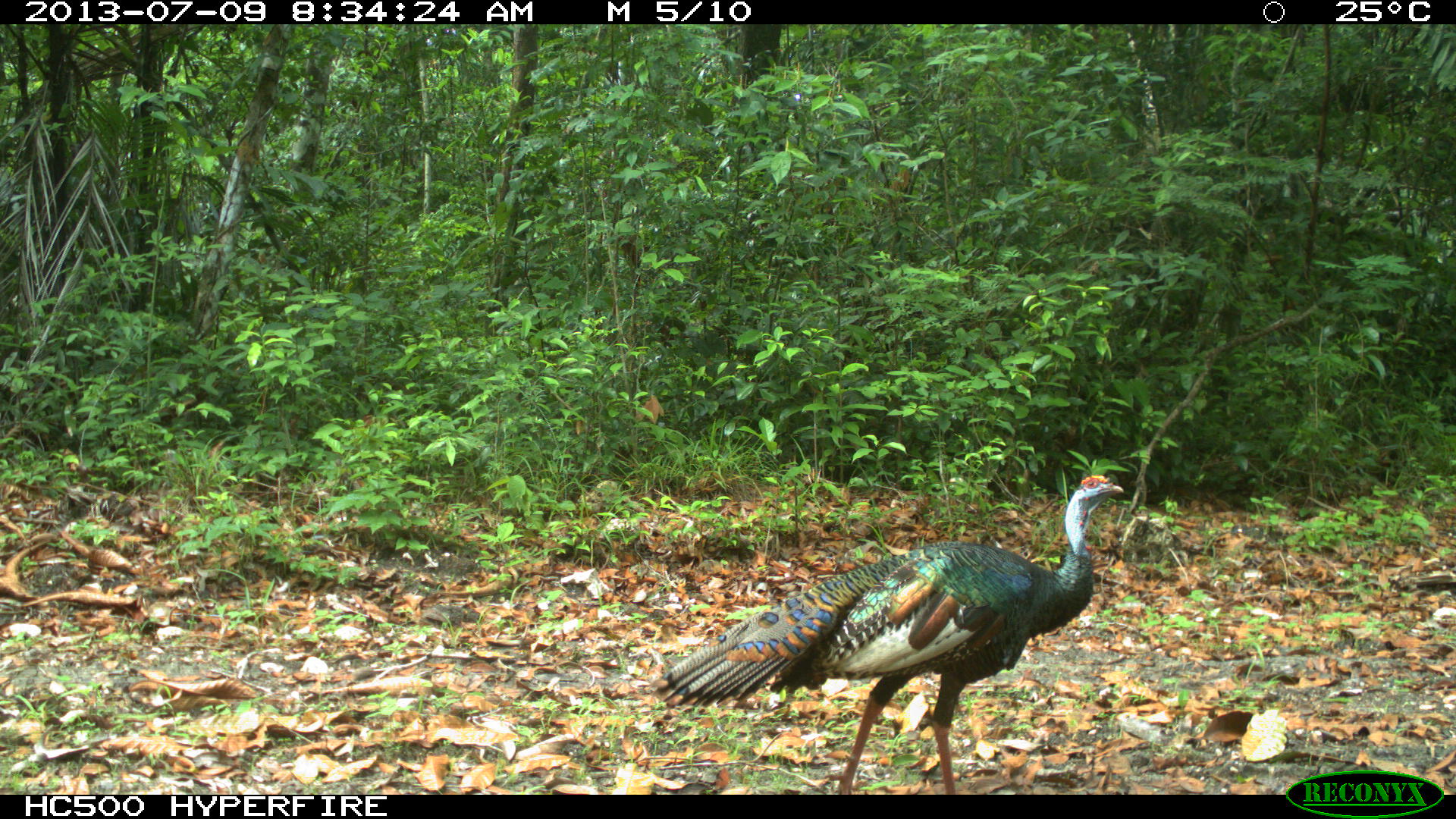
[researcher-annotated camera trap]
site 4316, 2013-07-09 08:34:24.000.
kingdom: Animalia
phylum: Chordata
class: Aves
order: Galliformes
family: Phasianidae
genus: Meleagris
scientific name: Meleagris ocellata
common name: ocellated turkey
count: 1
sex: male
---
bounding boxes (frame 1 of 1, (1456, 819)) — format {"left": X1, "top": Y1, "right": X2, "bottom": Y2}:
meleagris ocellata: {"left": 643, "top": 474, "right": 1124, "bottom": 794}